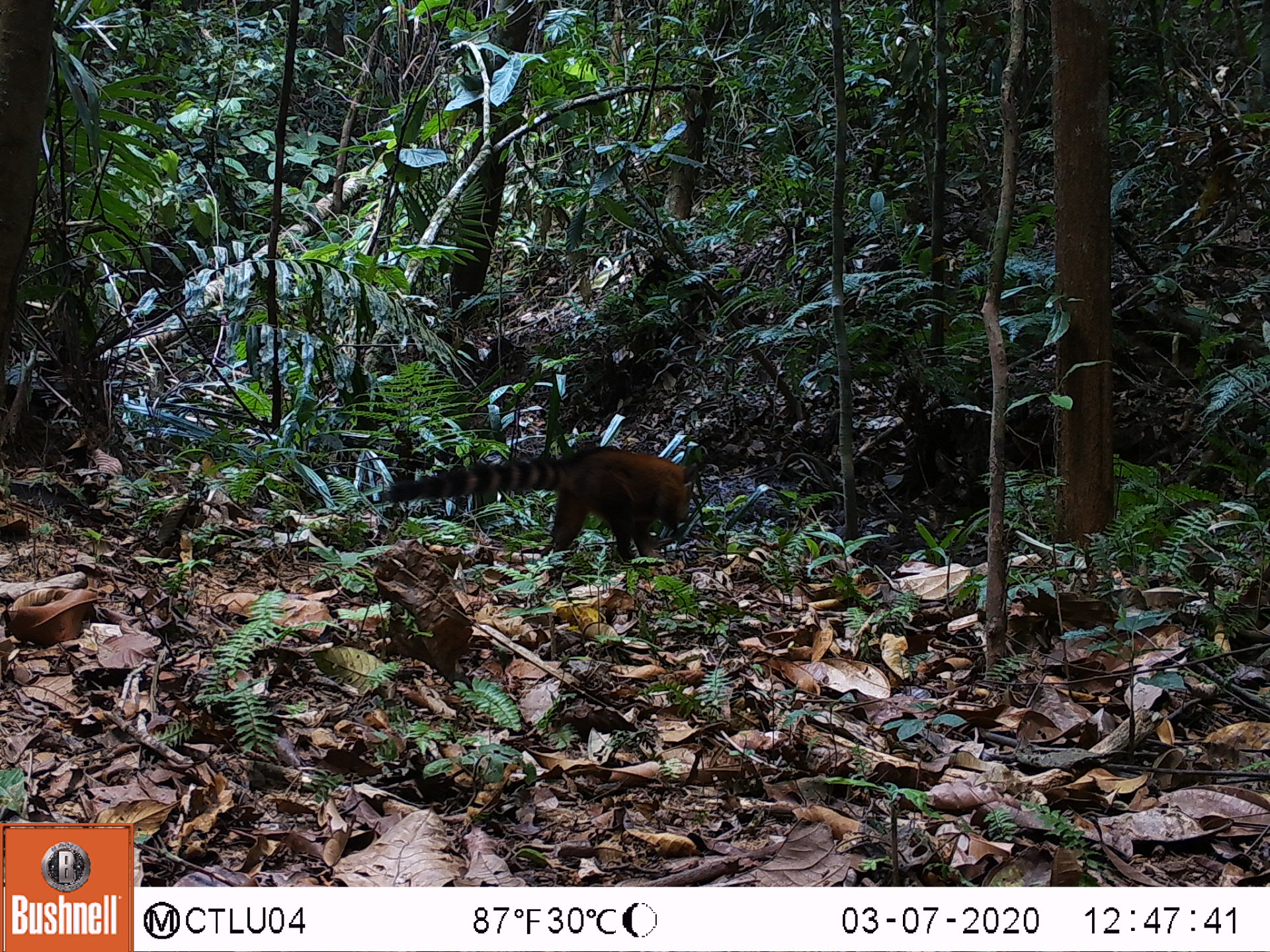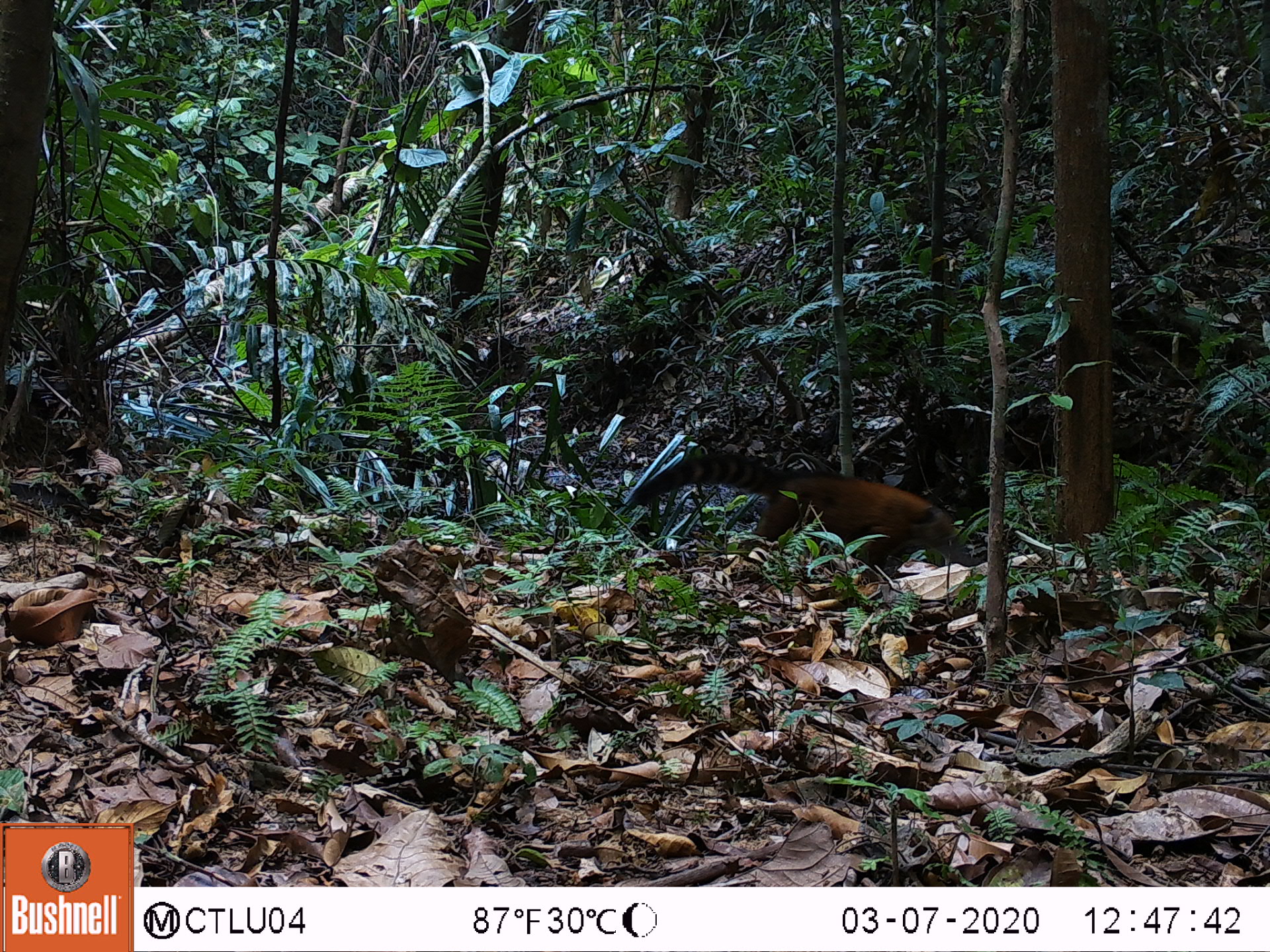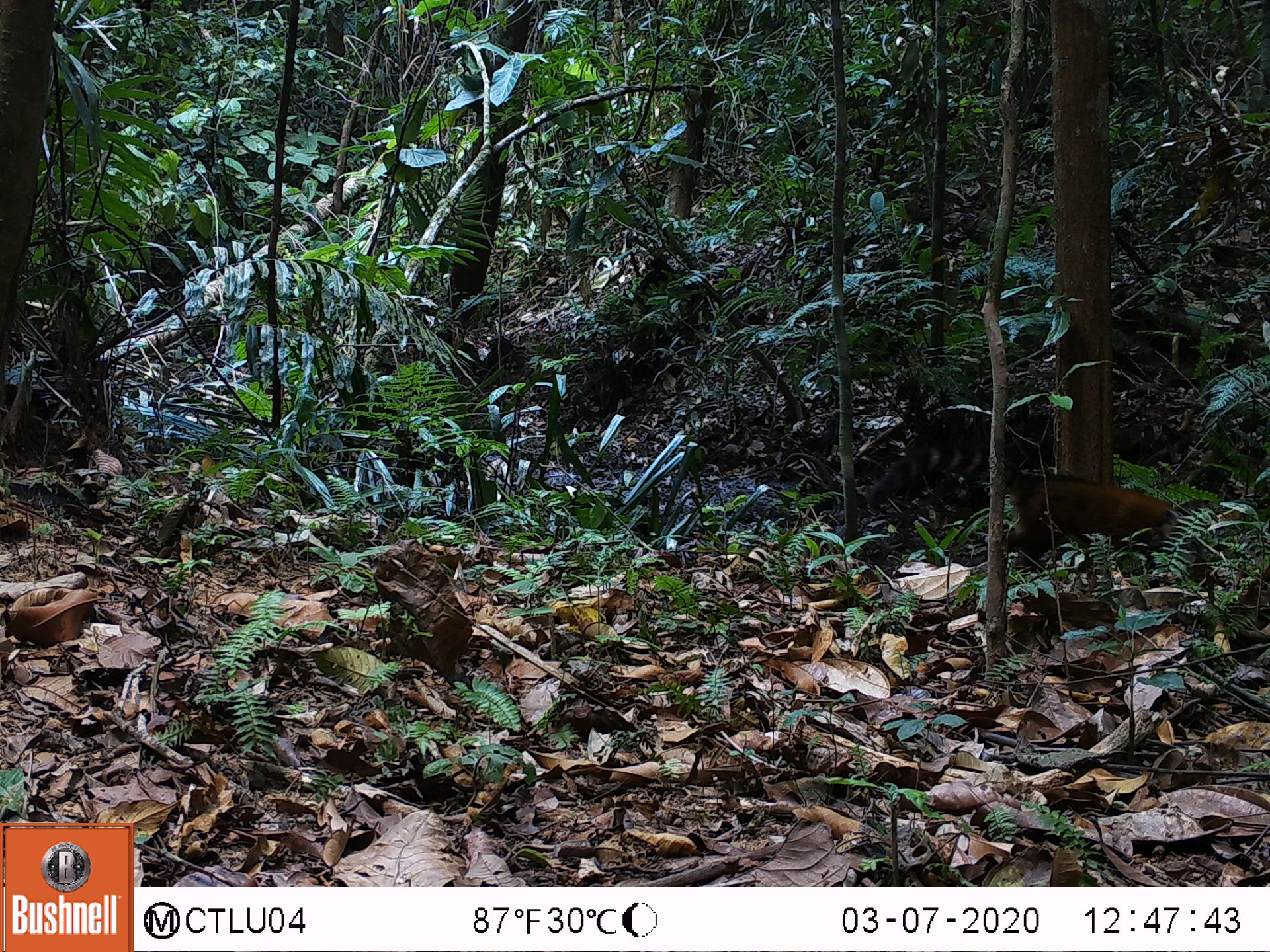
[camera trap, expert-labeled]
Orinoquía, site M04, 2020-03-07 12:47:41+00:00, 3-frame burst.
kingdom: Animalia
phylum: Chordata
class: Mammalia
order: Carnivora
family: Procyonidae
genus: Nasua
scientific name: Nasua nasua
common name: south american coati